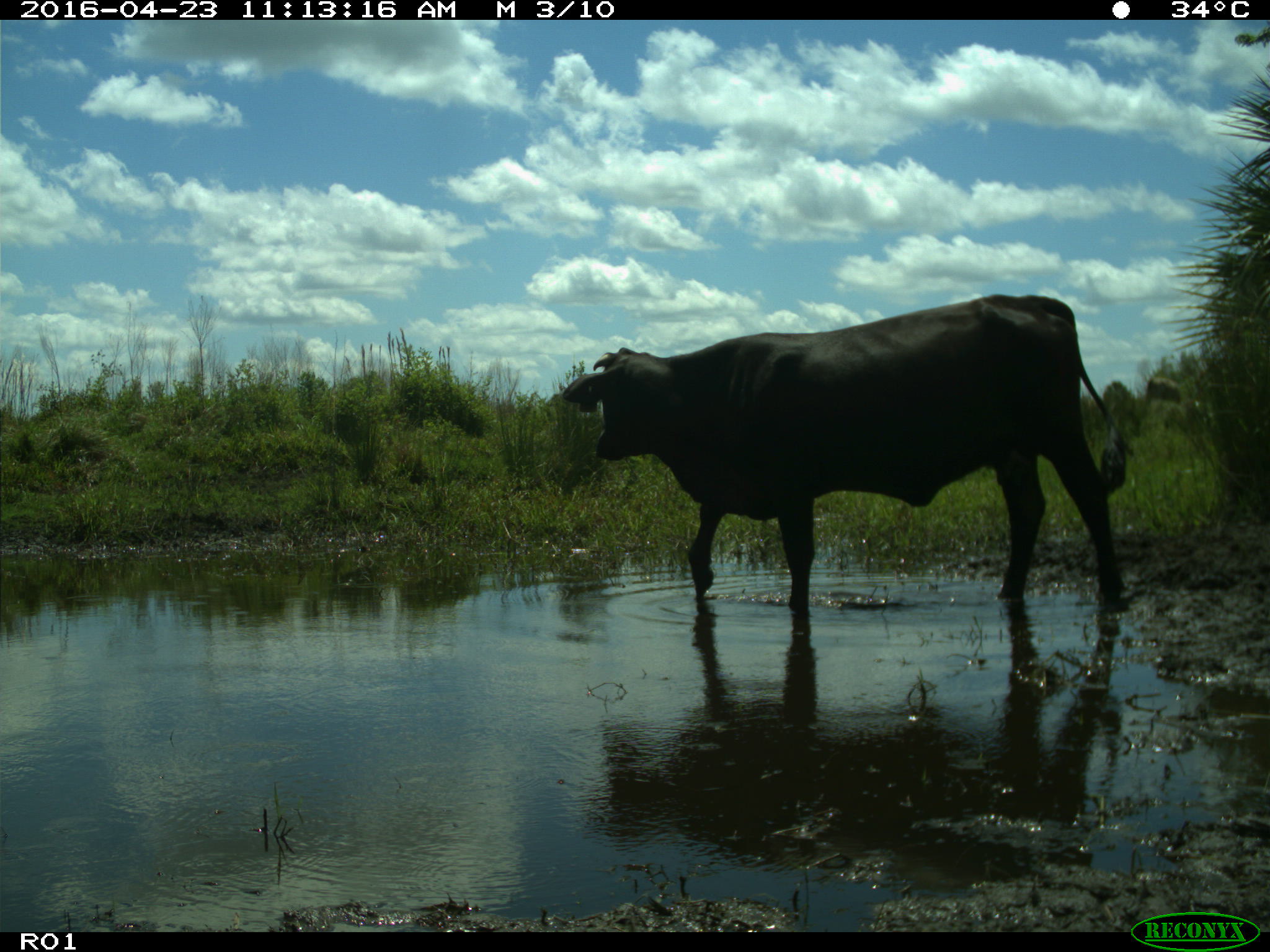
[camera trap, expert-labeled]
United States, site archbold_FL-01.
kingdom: Animalia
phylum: Chordata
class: Mammalia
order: Artiodactyla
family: Bovidae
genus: Bos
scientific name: Bos taurus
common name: domestic cow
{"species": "Bos taurus (domestic cow)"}